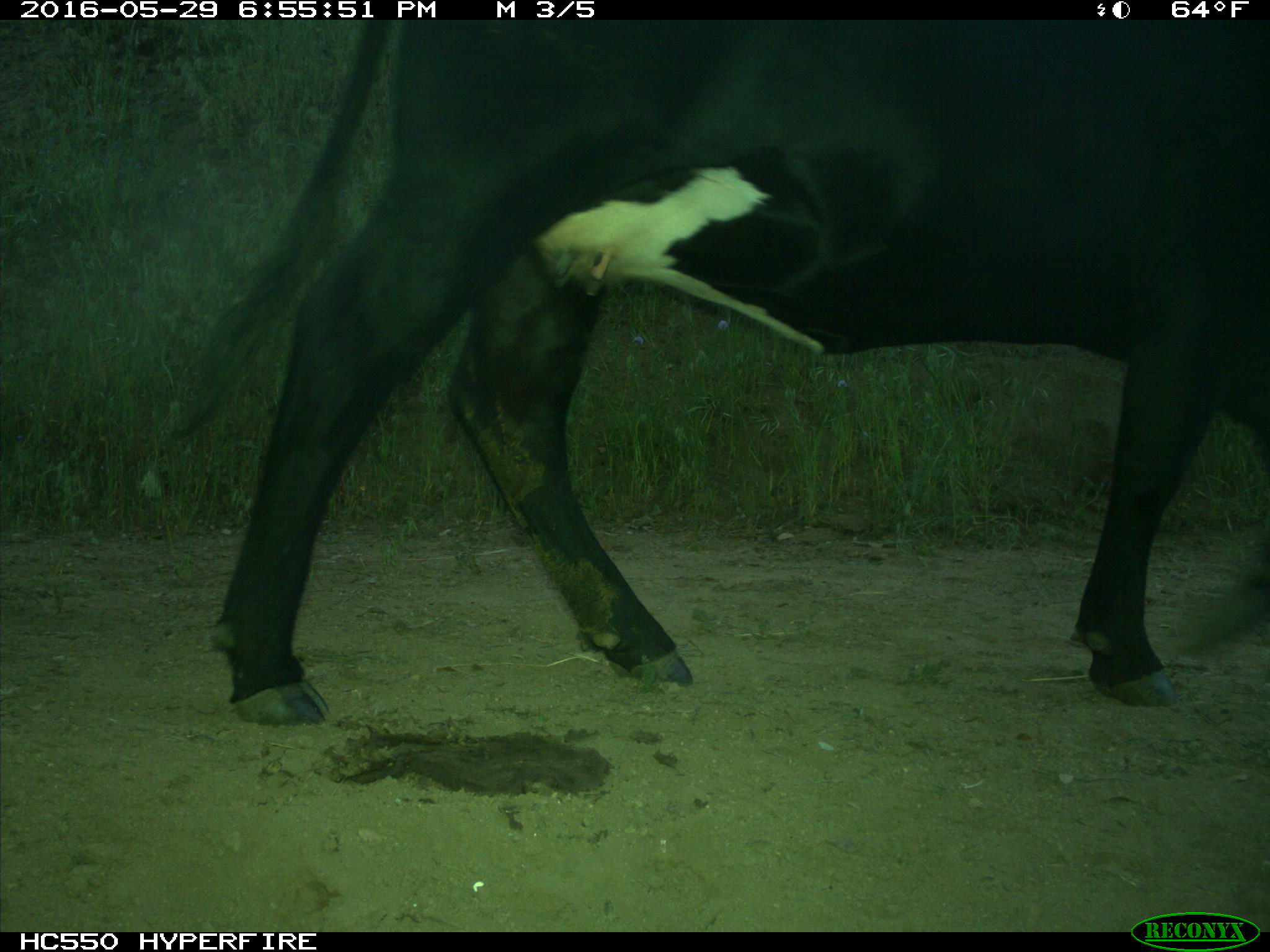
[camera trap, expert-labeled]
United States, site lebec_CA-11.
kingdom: Animalia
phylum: Chordata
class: Mammalia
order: Artiodactyla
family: Bovidae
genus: Bos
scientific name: Bos taurus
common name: domestic cow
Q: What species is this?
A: Bos taurus (domestic cow).